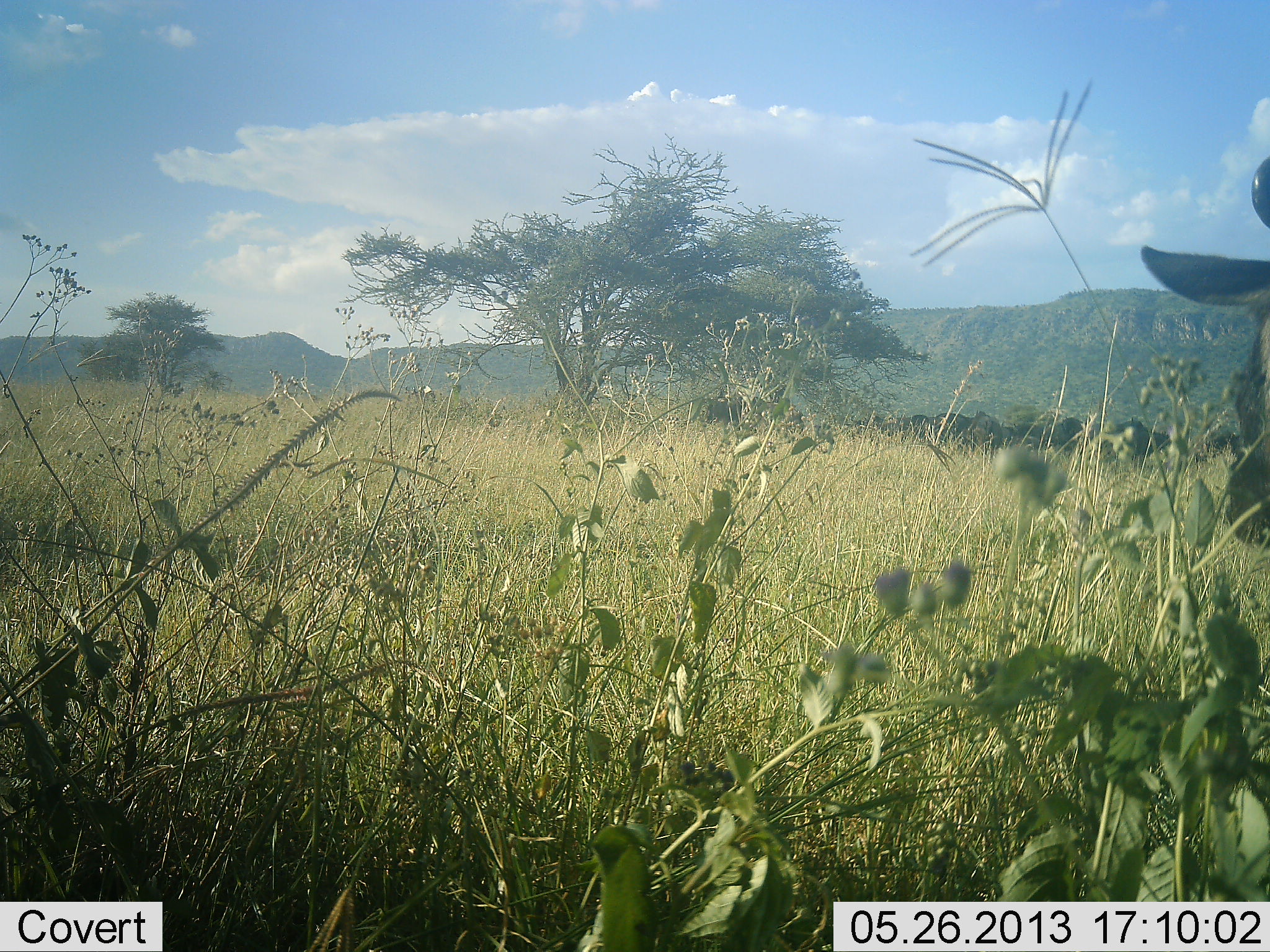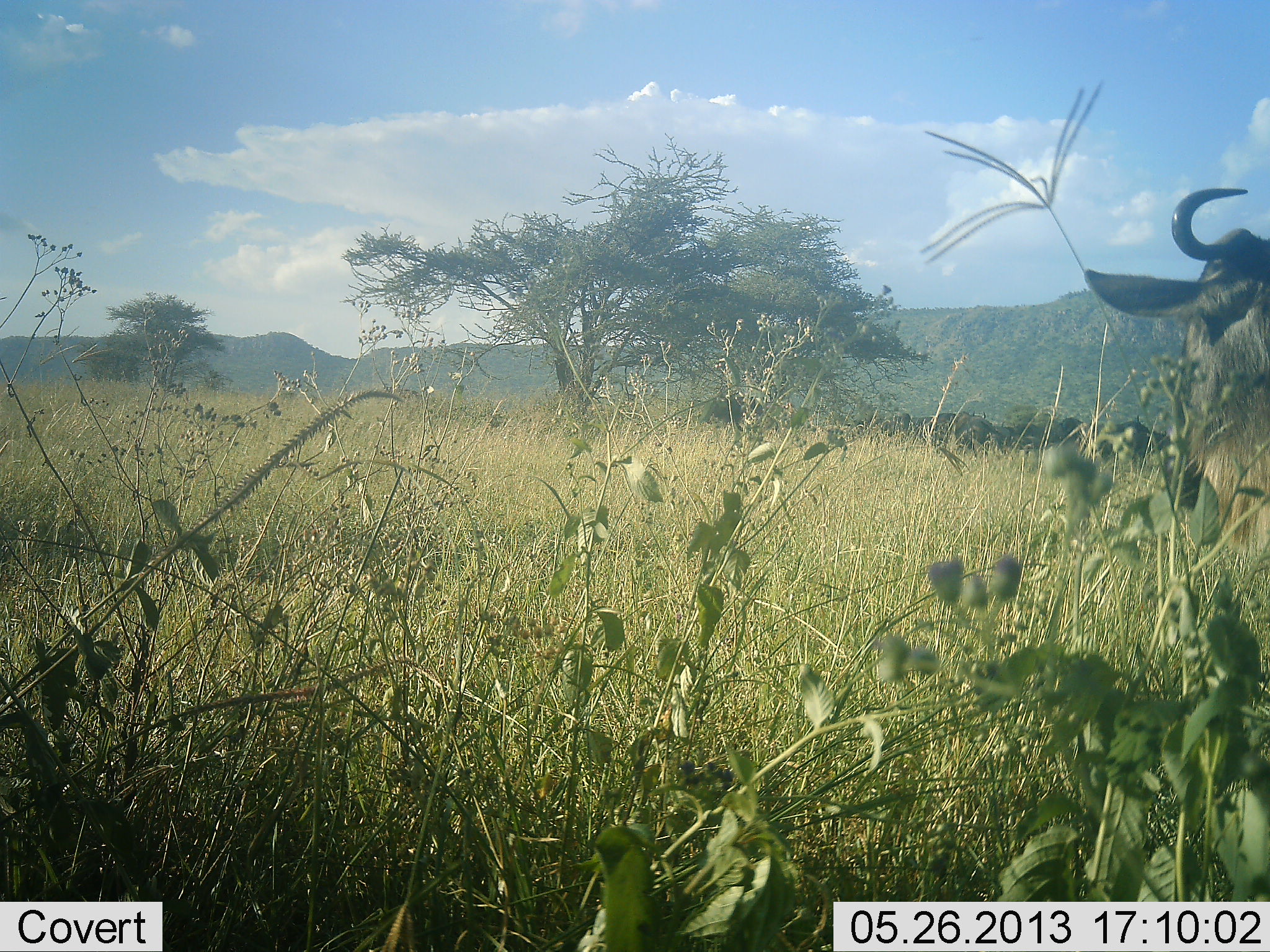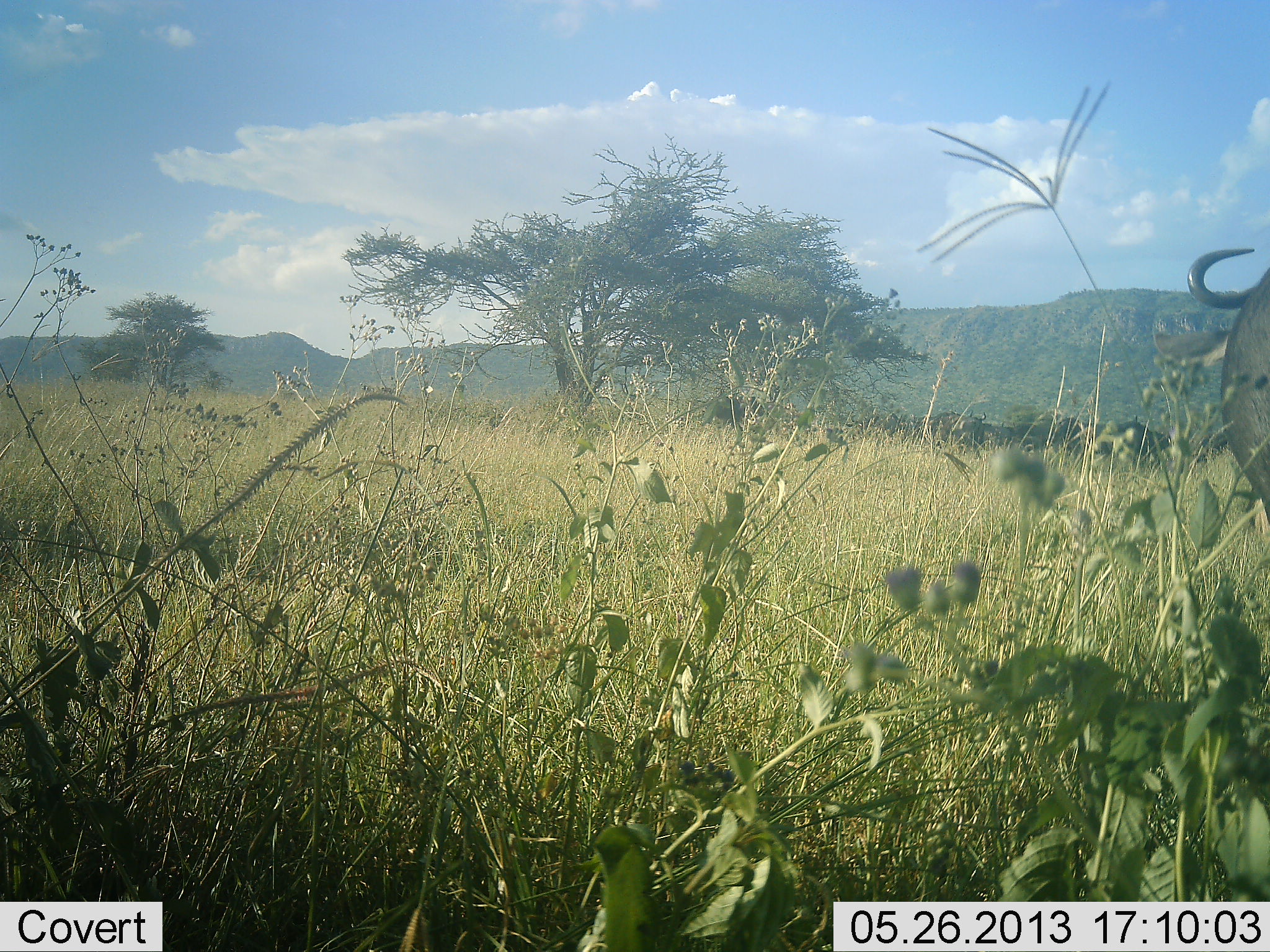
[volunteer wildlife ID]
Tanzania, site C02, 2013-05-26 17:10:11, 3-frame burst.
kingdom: Animalia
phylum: Chordata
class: Mammalia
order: Artiodactyla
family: Bovidae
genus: Connochaetes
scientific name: Connochaetes taurinus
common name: blue wildebeest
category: wildebeest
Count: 2.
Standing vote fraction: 73%.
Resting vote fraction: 13%.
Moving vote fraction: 20%.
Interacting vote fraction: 0%.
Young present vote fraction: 0%.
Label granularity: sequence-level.